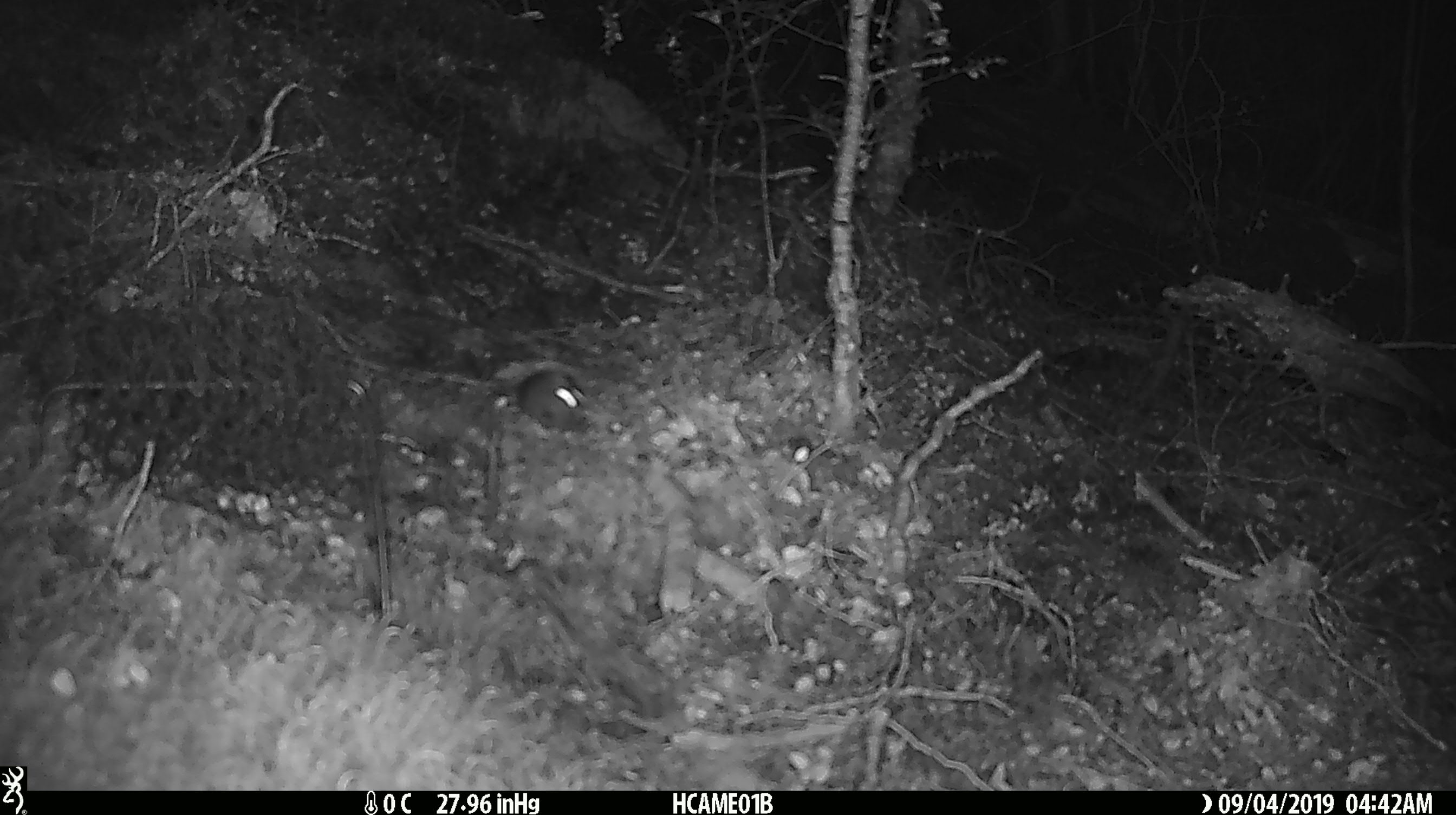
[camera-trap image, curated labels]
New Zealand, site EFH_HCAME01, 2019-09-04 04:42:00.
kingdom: Animalia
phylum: Chordata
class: Mammalia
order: Rodentia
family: Muridae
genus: Mus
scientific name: Mus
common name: mouse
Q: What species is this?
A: Mouse (Mus).